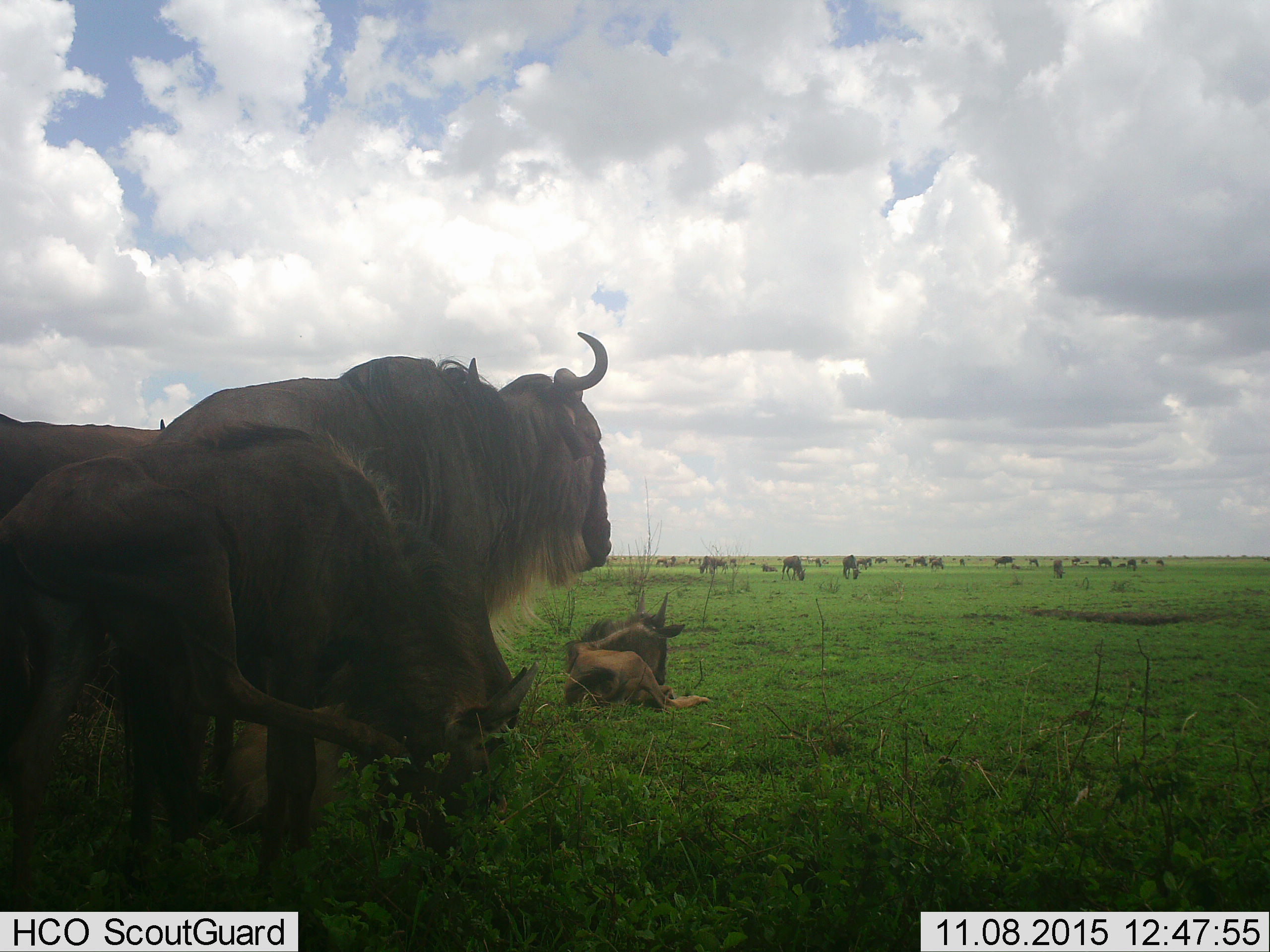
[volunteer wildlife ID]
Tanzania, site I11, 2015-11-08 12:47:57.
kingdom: Animalia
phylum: Chordata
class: Mammalia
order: Artiodactyla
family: Bovidae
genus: Connochaetes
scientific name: Connochaetes taurinus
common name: blue wildebeest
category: wildebeest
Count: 11-50.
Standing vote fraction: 90%.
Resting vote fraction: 90%.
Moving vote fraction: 20%.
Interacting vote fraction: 0%.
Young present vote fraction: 30%.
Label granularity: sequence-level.